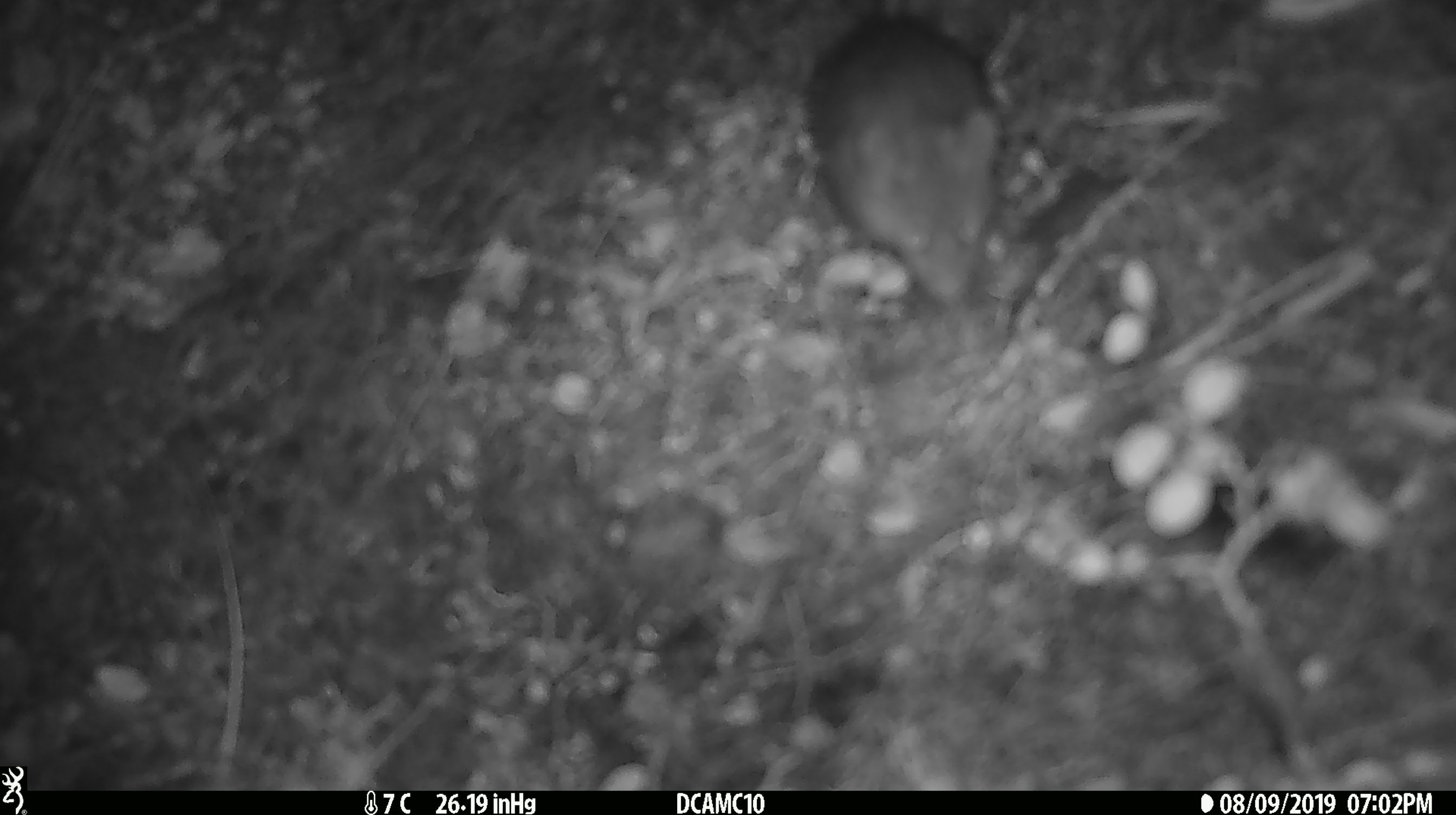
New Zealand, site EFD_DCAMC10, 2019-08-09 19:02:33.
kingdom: Animalia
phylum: Chordata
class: Mammalia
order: Rodentia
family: Muridae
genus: Mus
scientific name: Mus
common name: mouse